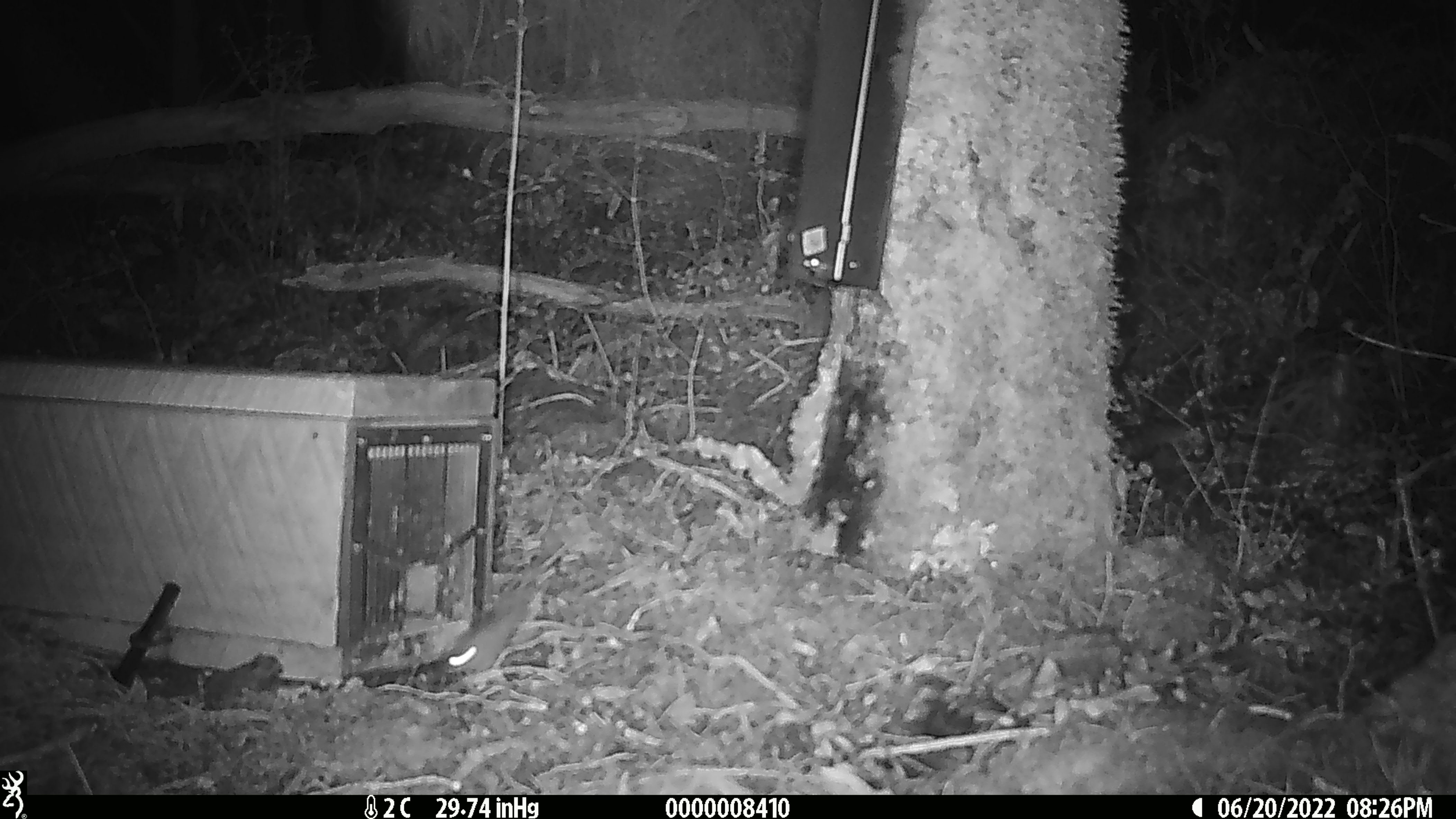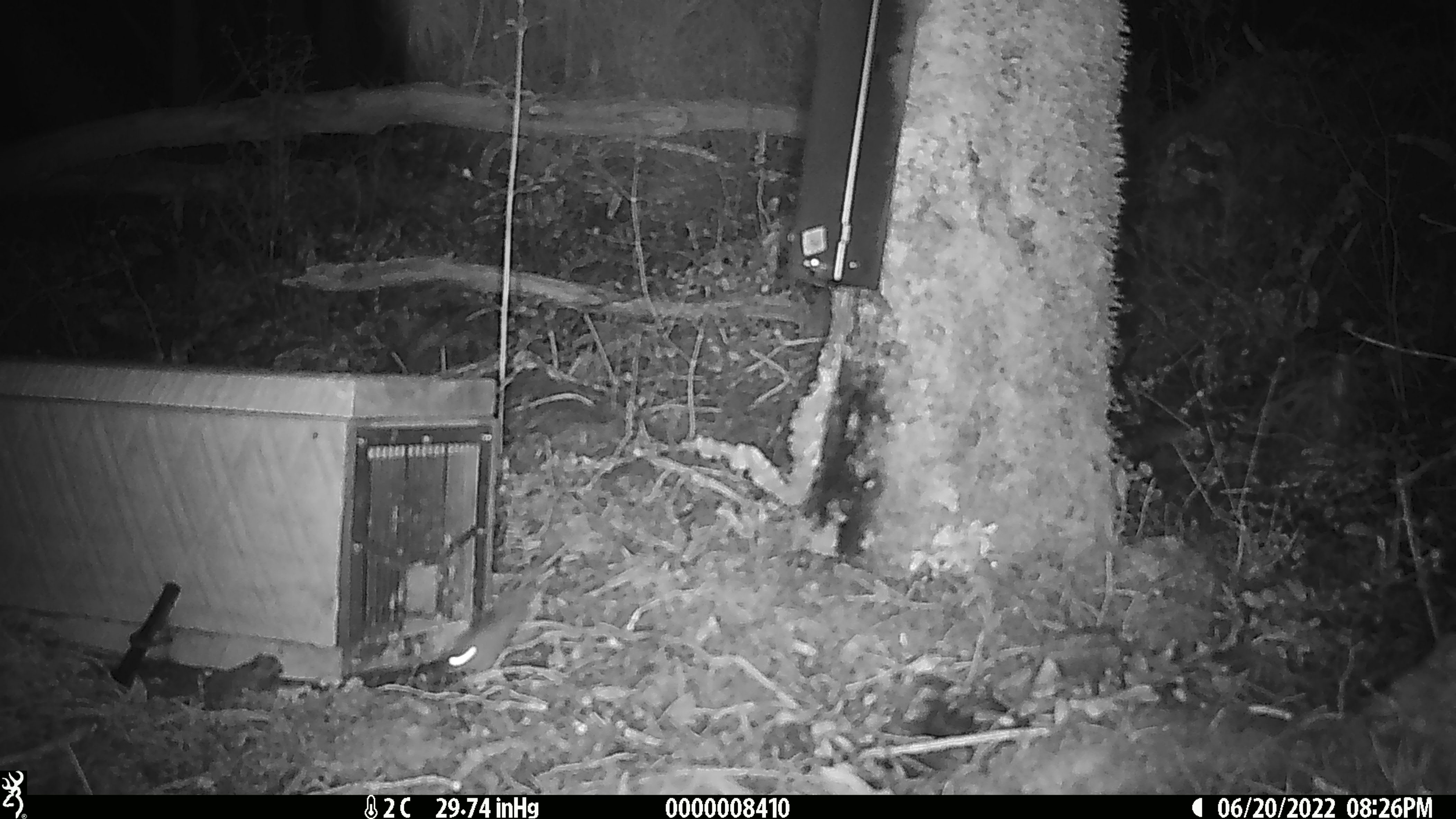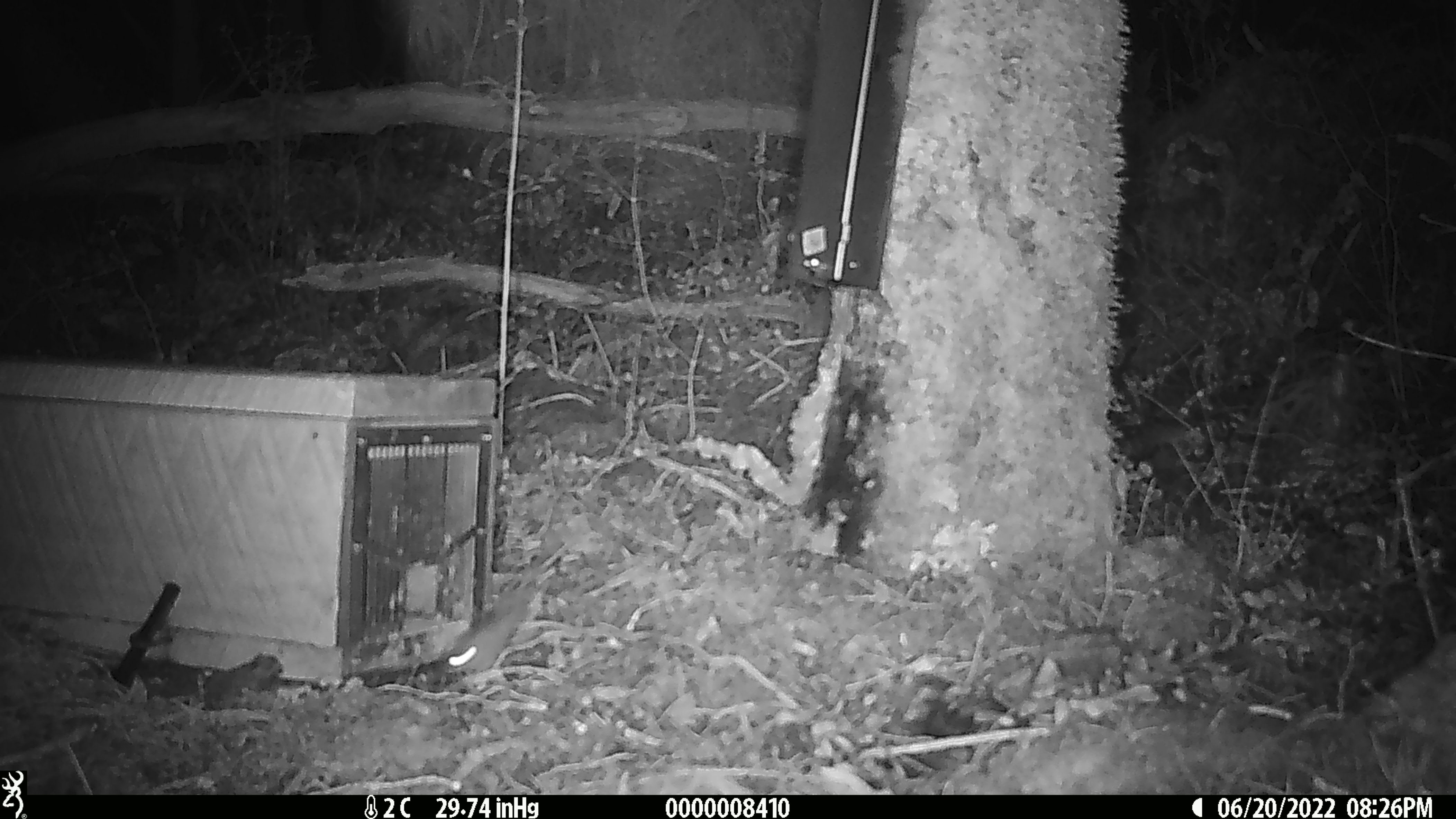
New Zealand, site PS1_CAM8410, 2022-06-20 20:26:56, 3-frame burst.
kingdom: Animalia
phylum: Chordata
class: Mammalia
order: Rodentia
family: Muridae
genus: Mus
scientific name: Mus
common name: mouse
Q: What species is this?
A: Mouse (Mus).